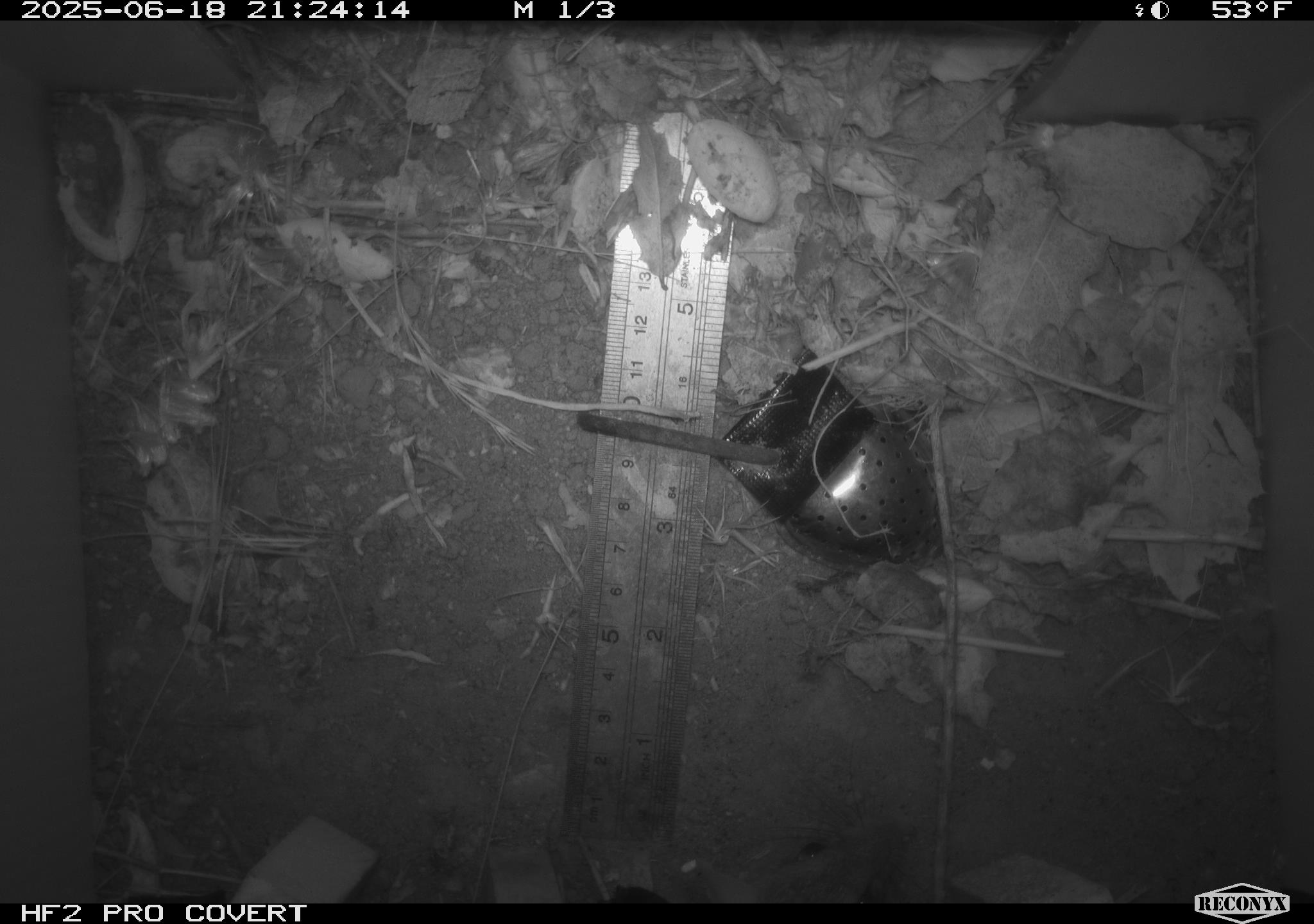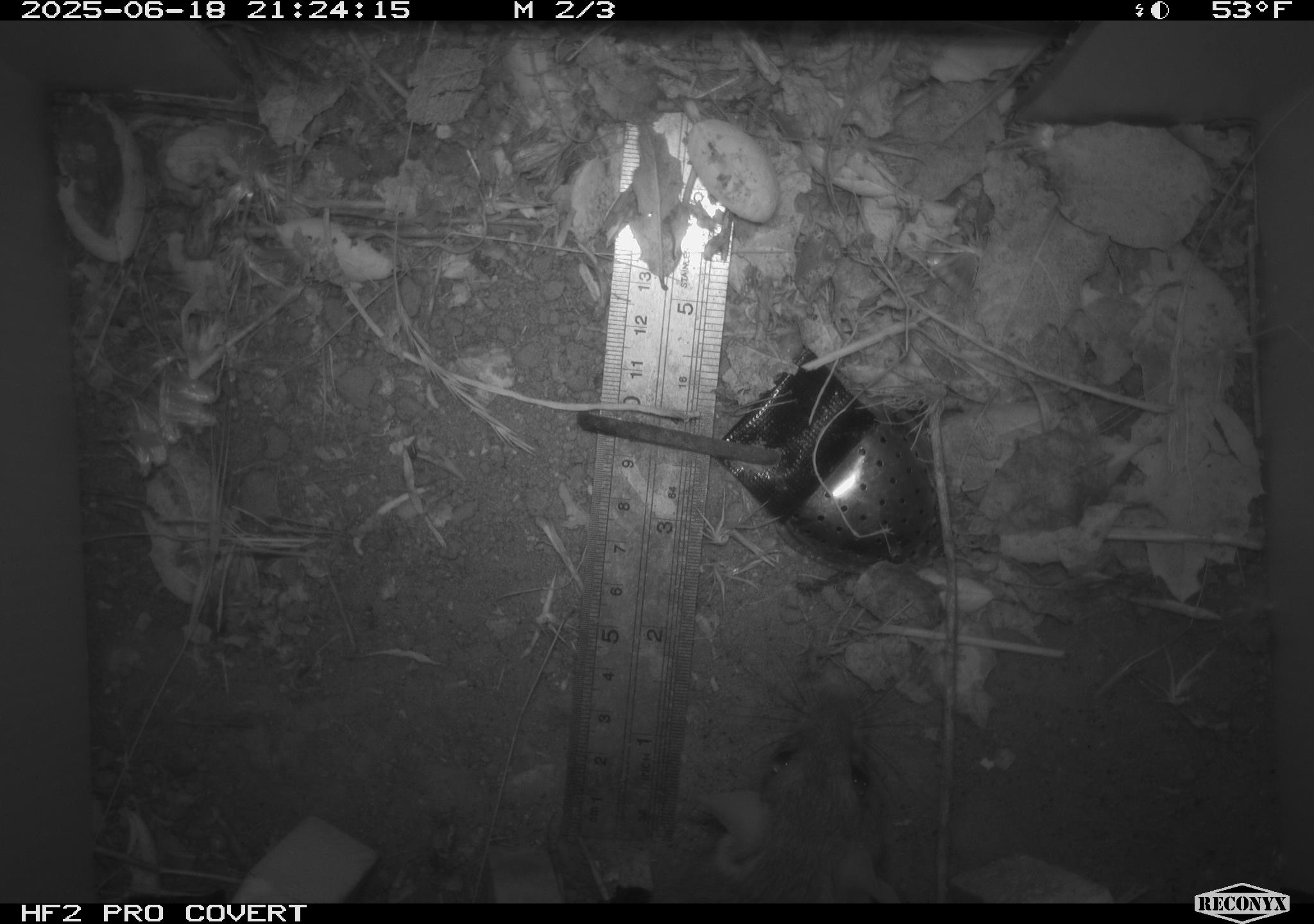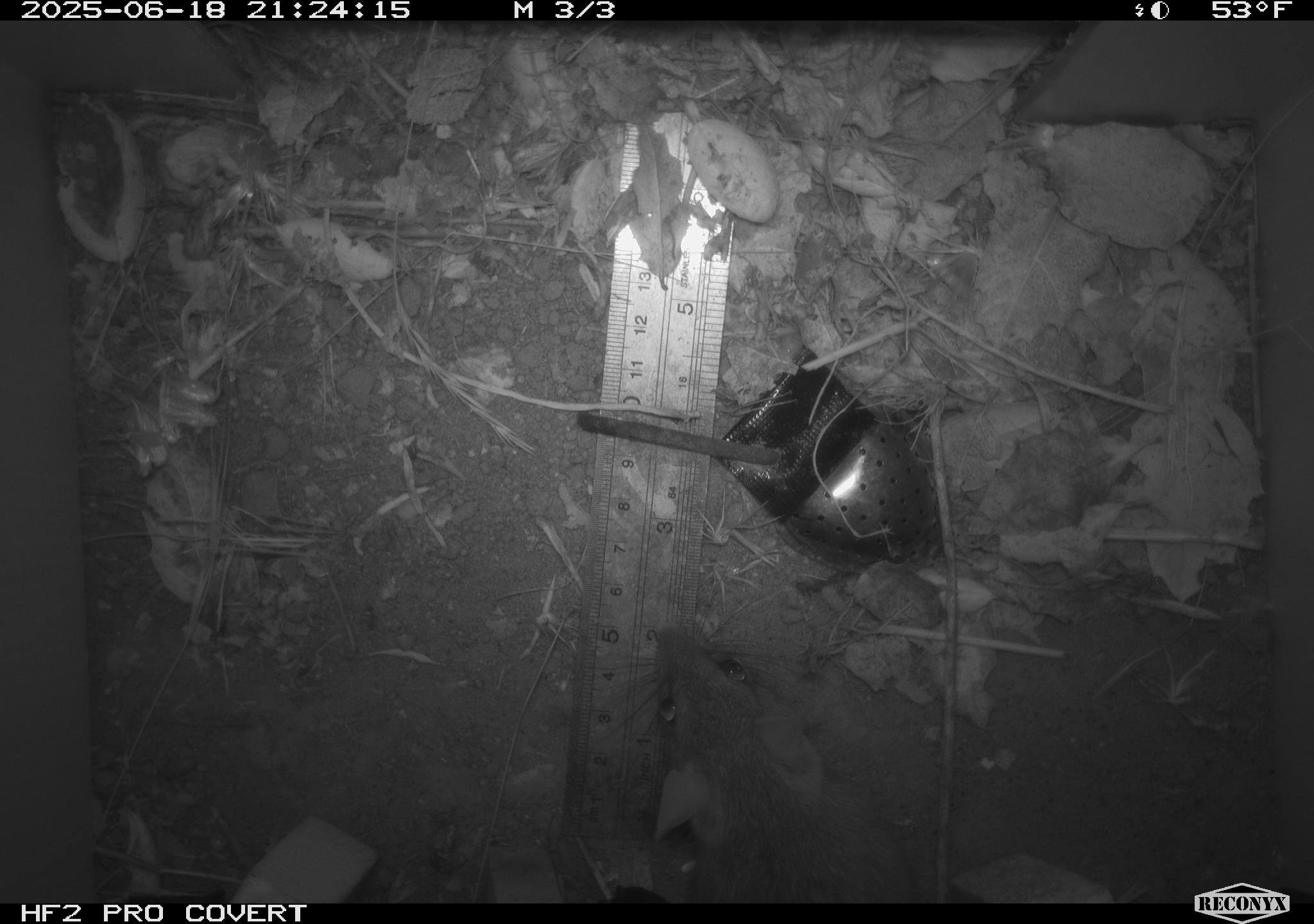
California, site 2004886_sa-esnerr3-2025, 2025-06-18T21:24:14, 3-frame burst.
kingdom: Animalia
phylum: Chordata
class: Mammalia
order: Rodentia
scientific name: Rodentia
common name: rodent